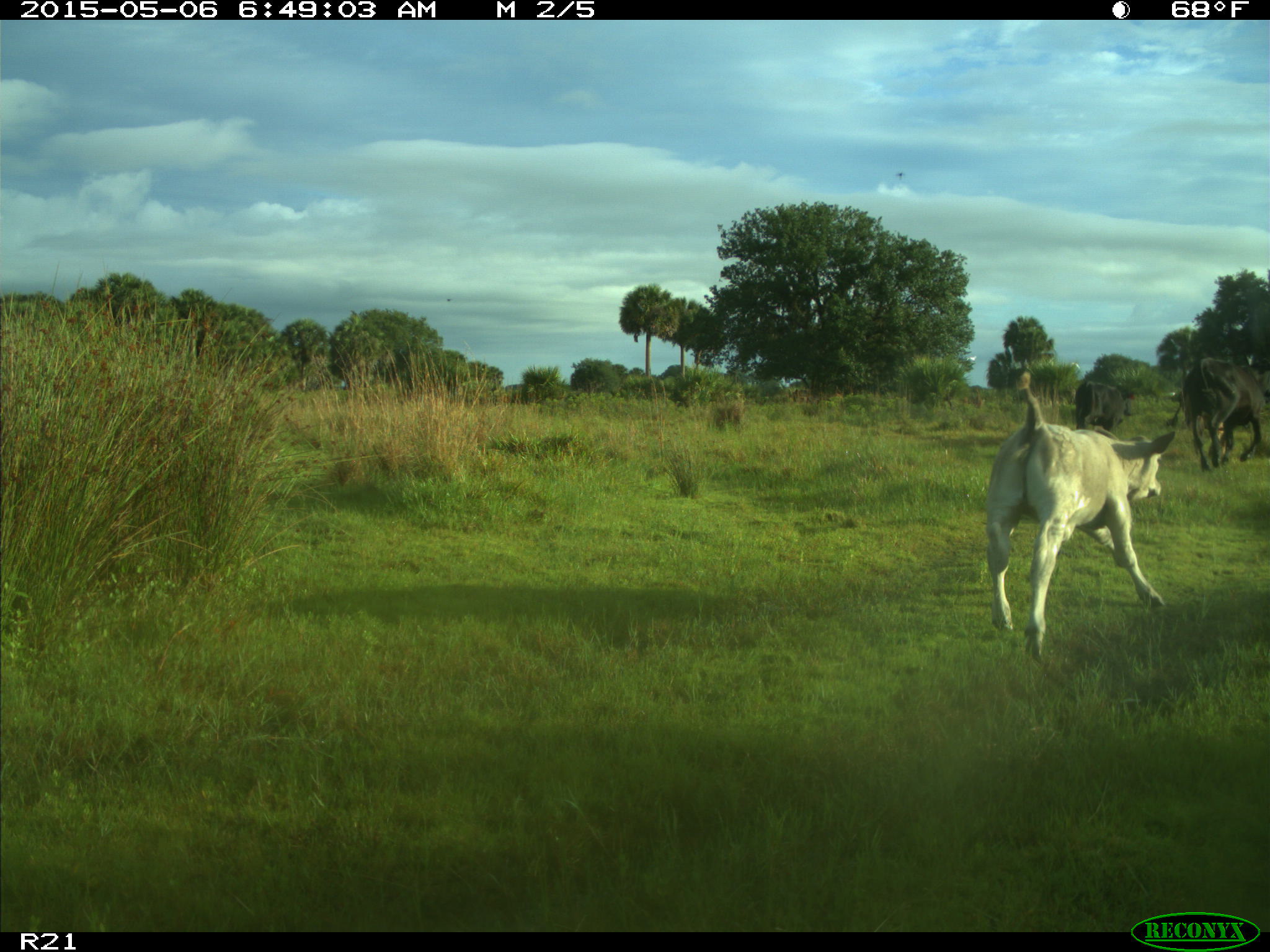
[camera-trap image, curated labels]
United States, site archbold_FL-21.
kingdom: Animalia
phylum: Chordata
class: Mammalia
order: Artiodactyla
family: Bovidae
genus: Bos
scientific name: Bos taurus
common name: domestic cow